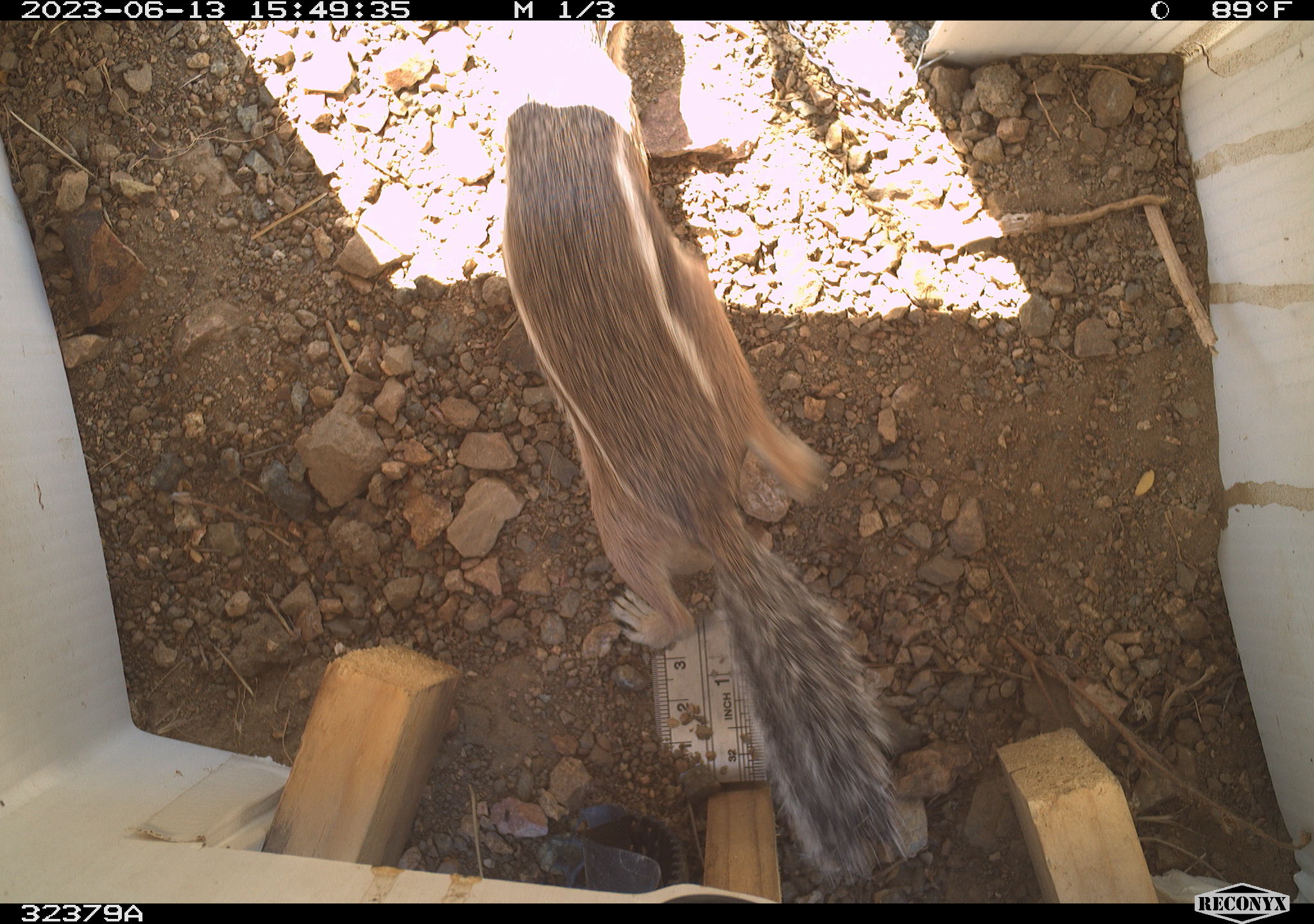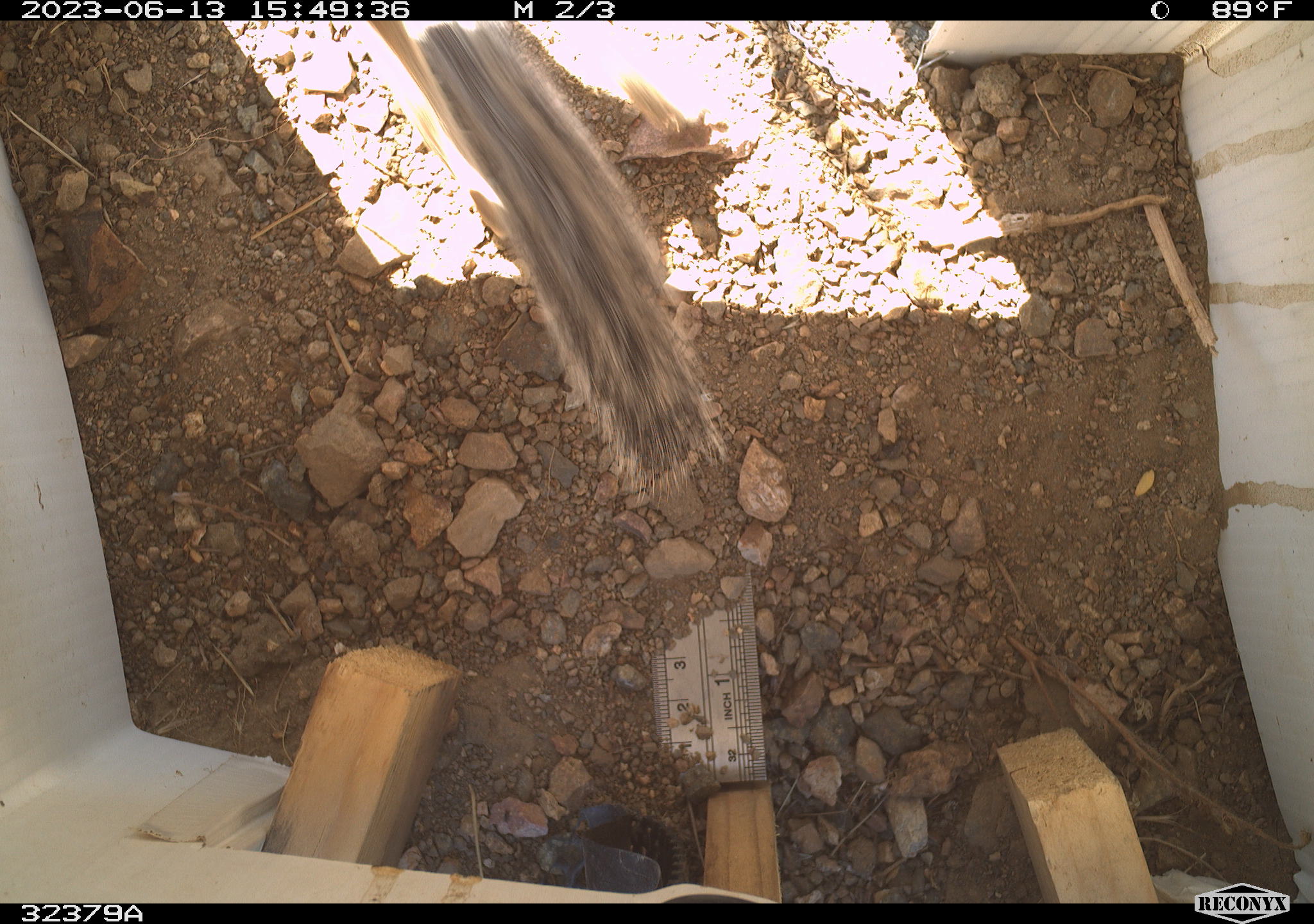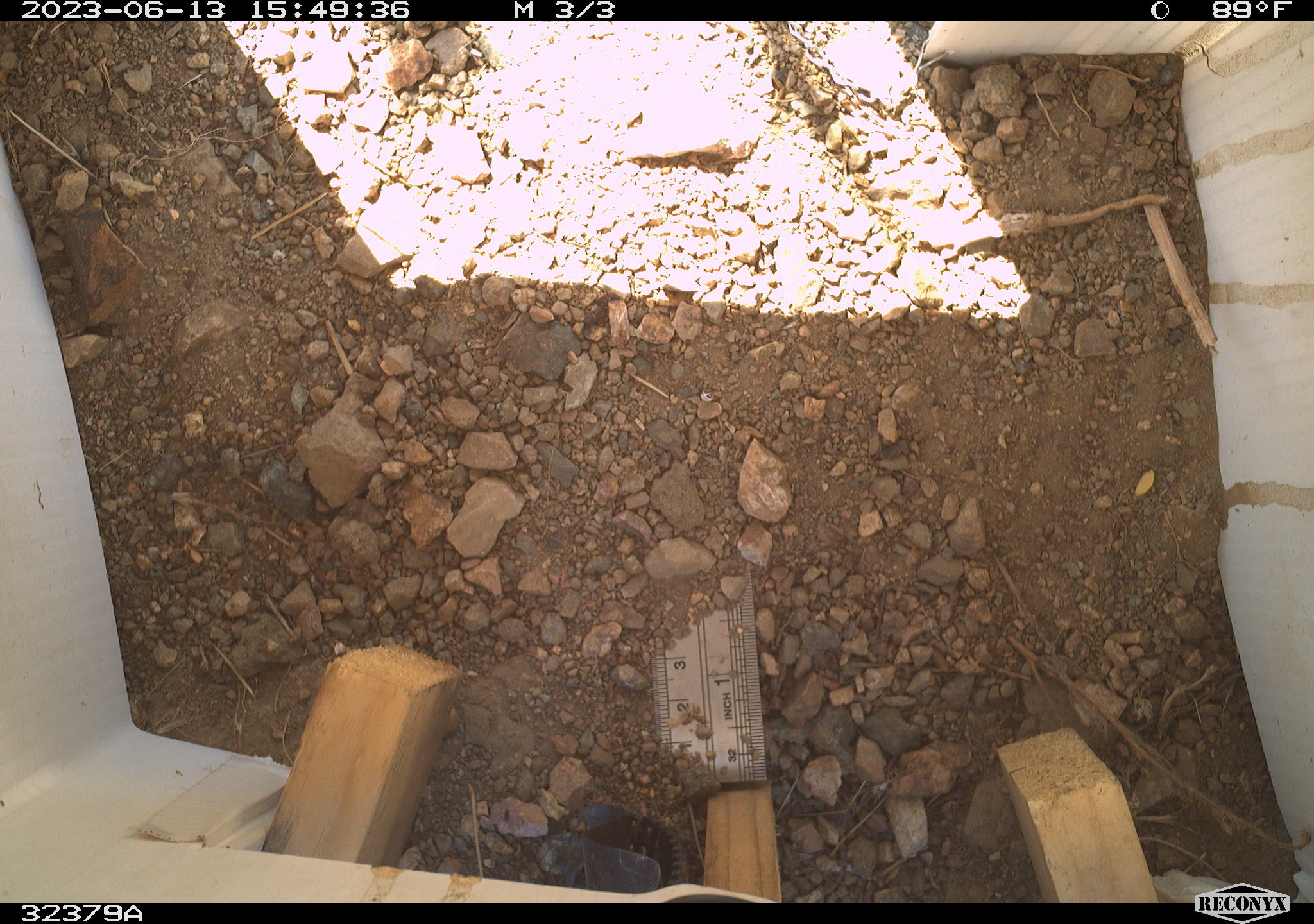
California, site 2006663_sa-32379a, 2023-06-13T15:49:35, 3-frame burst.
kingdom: Animalia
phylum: Chordata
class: Mammalia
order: Rodentia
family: Sciuridae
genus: Ammospermophilus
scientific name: Ammospermophilus leucurus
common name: white-tailed antelope squirrel